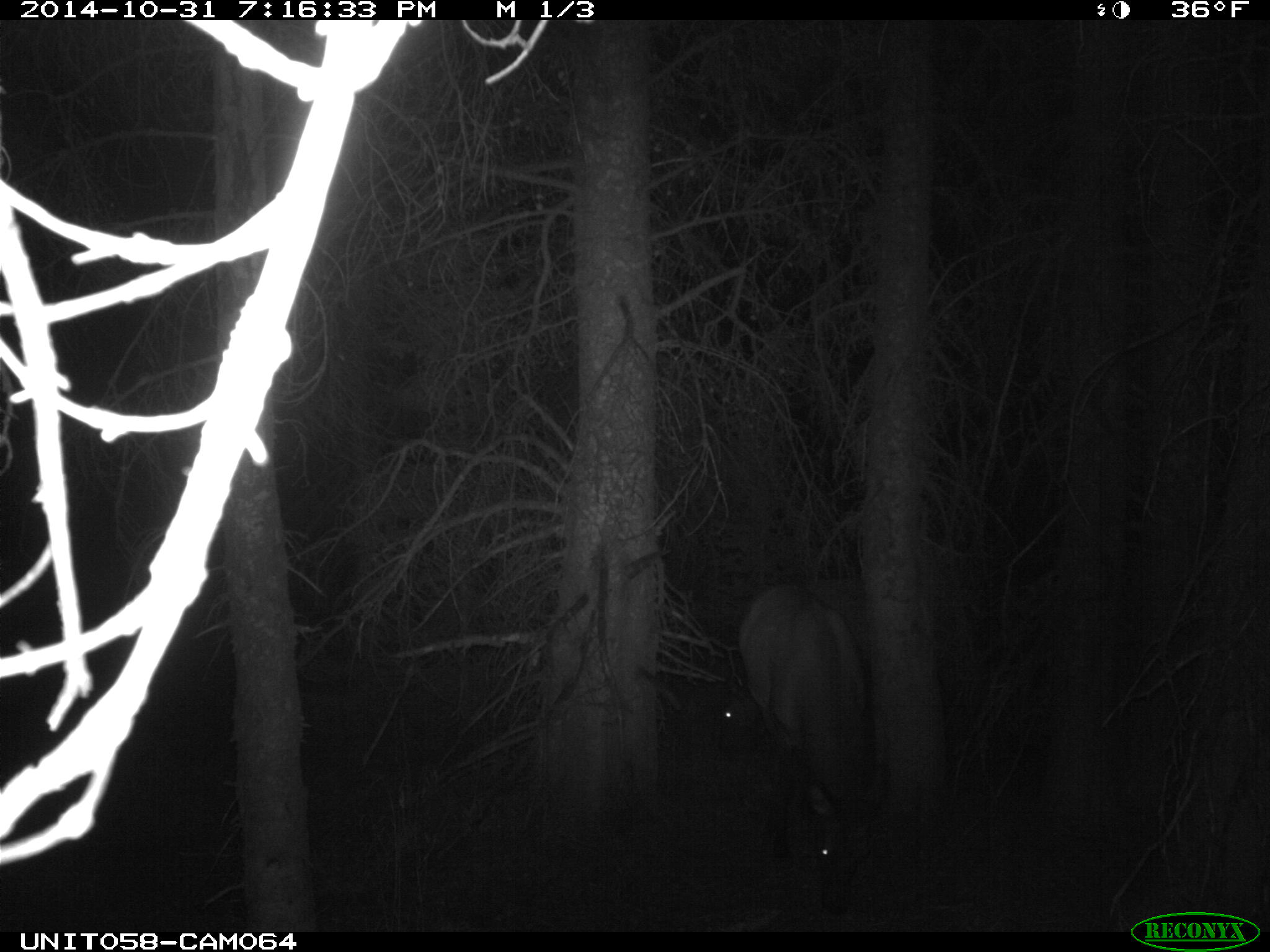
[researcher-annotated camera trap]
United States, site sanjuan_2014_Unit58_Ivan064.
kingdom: Animalia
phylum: Chordata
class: Mammalia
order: Artiodactyla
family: Cervidae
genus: Cervus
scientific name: Cervus elaphus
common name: red deer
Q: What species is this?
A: Cervus elaphus (red deer).